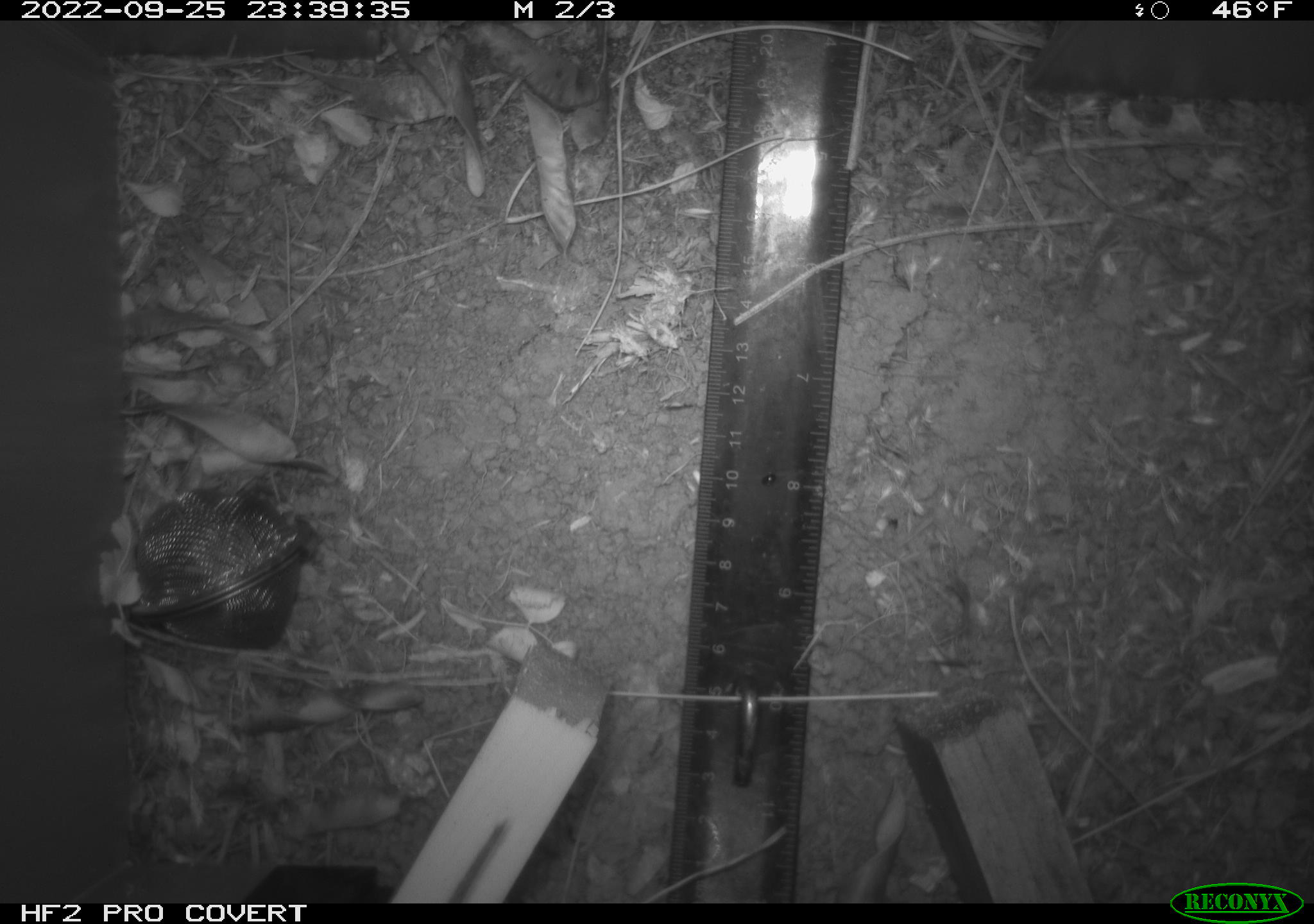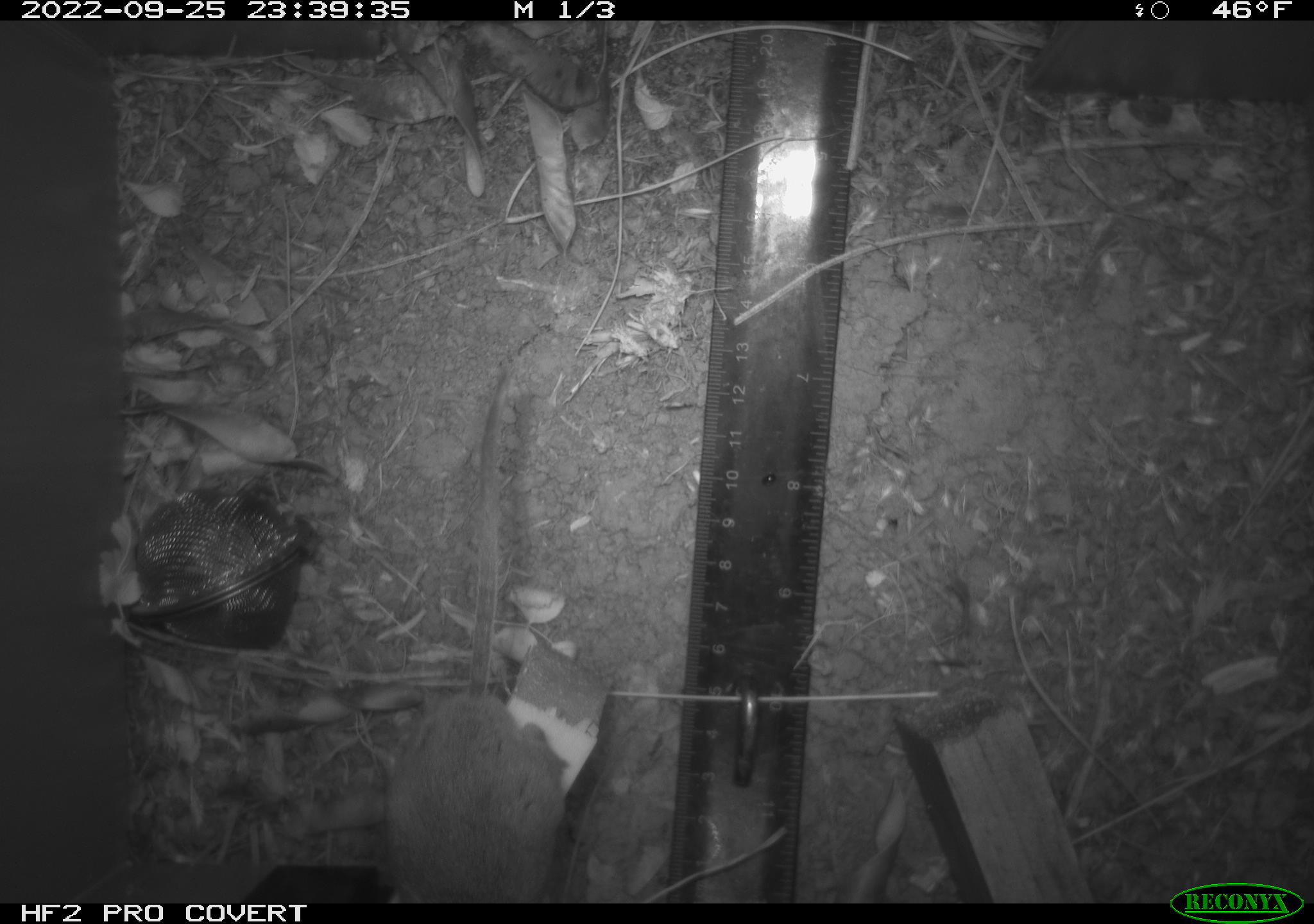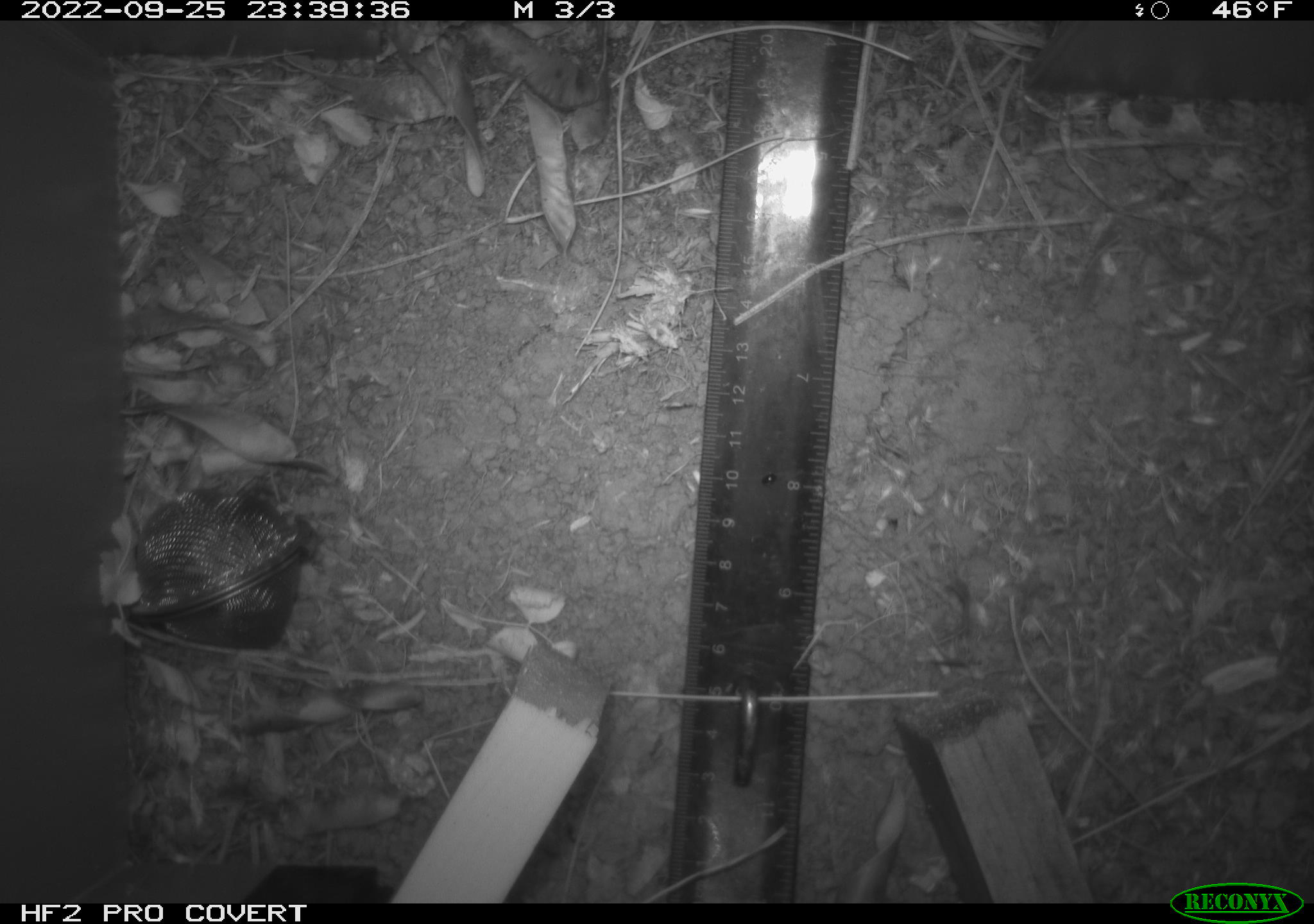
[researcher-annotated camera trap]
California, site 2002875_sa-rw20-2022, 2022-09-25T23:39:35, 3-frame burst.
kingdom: Animalia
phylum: Chordata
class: Mammalia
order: Rodentia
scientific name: Rodentia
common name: mouse species